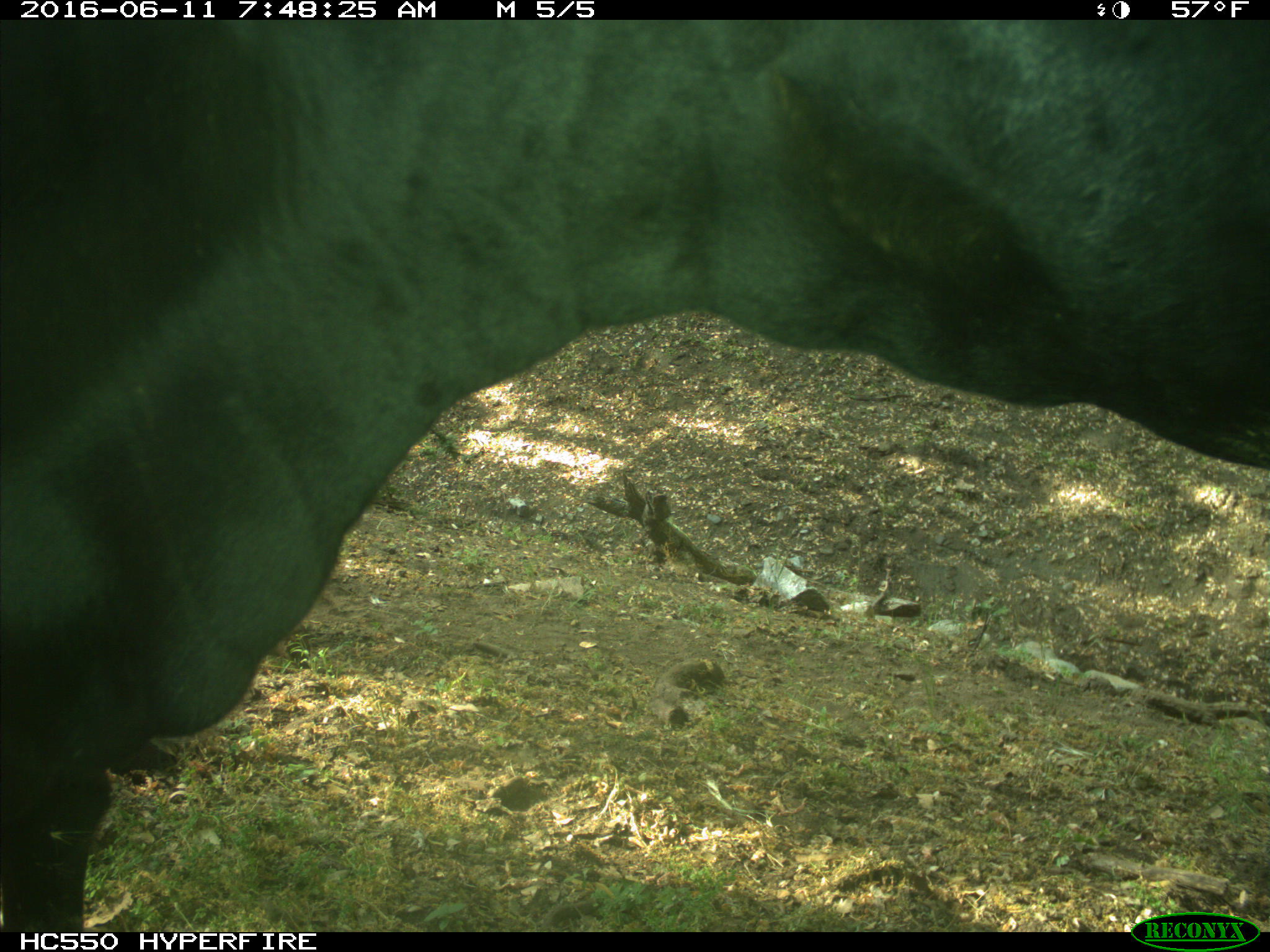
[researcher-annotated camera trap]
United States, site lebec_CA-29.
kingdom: Animalia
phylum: Chordata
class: Mammalia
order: Artiodactyla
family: Bovidae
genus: Bos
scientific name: Bos taurus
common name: domestic cow